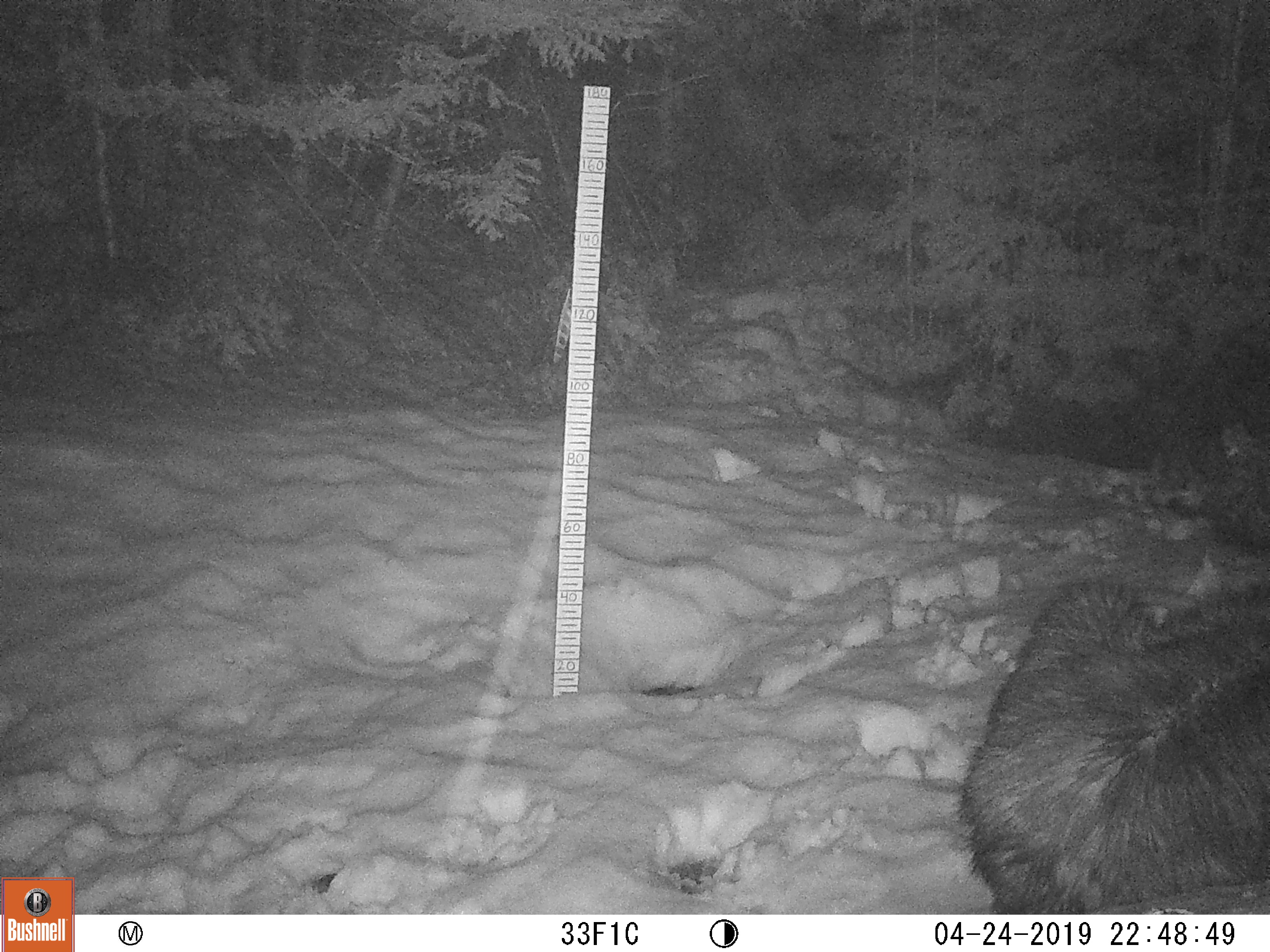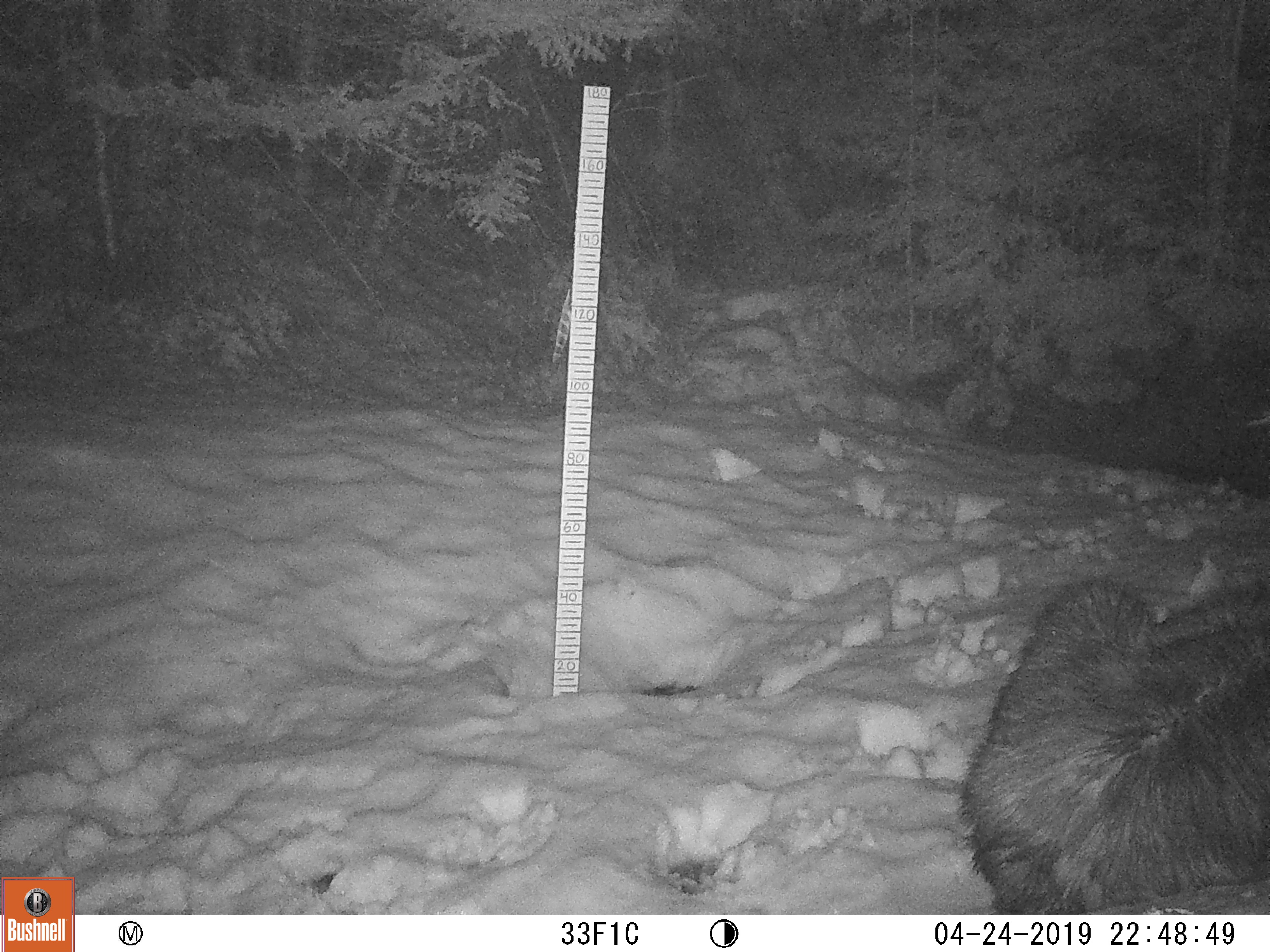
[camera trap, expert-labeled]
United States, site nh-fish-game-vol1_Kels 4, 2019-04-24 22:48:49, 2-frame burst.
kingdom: Animalia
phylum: Chordata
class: Mammalia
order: Artiodactyla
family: Cervidae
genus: Alces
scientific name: Alces alces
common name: moose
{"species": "moose (Alces alces)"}